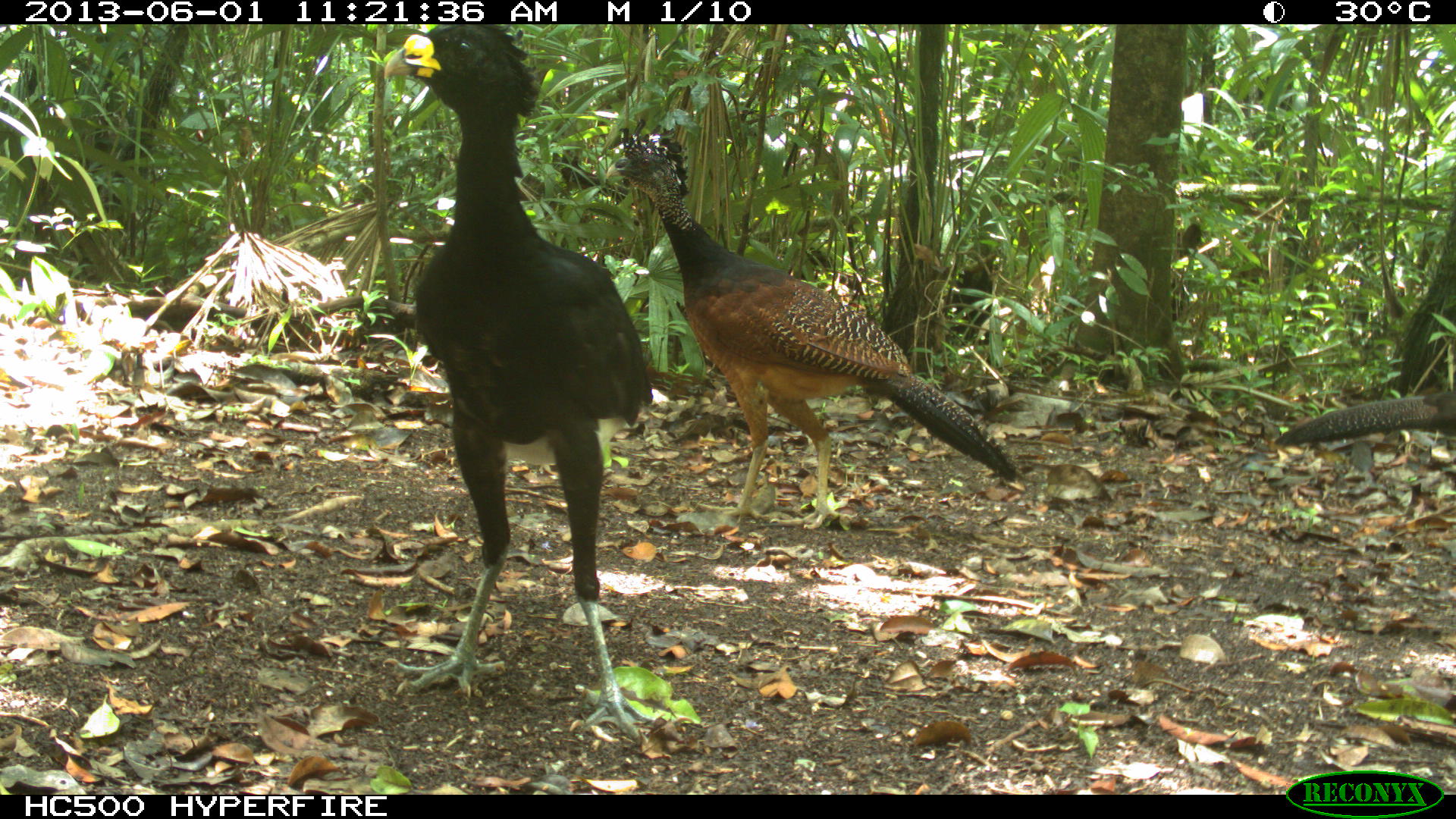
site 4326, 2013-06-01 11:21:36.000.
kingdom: Animalia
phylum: Chordata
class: Aves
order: Galliformes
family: Cracidae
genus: Crax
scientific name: Crax rubra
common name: great curassow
Crax rubra (great curassow), count 4.